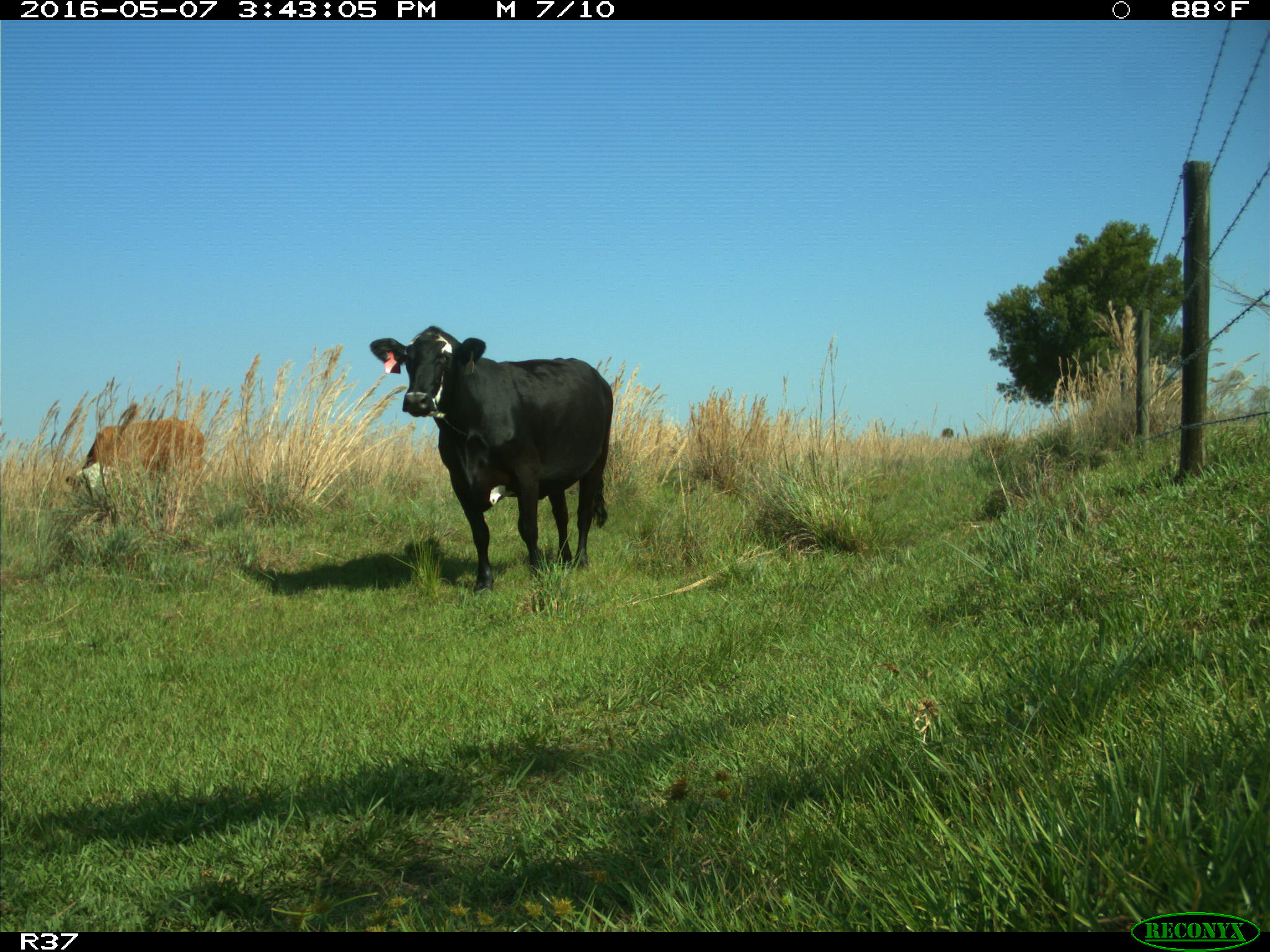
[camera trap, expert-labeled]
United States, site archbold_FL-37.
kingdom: Animalia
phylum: Chordata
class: Mammalia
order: Artiodactyla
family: Bovidae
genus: Bos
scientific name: Bos taurus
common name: domestic cow